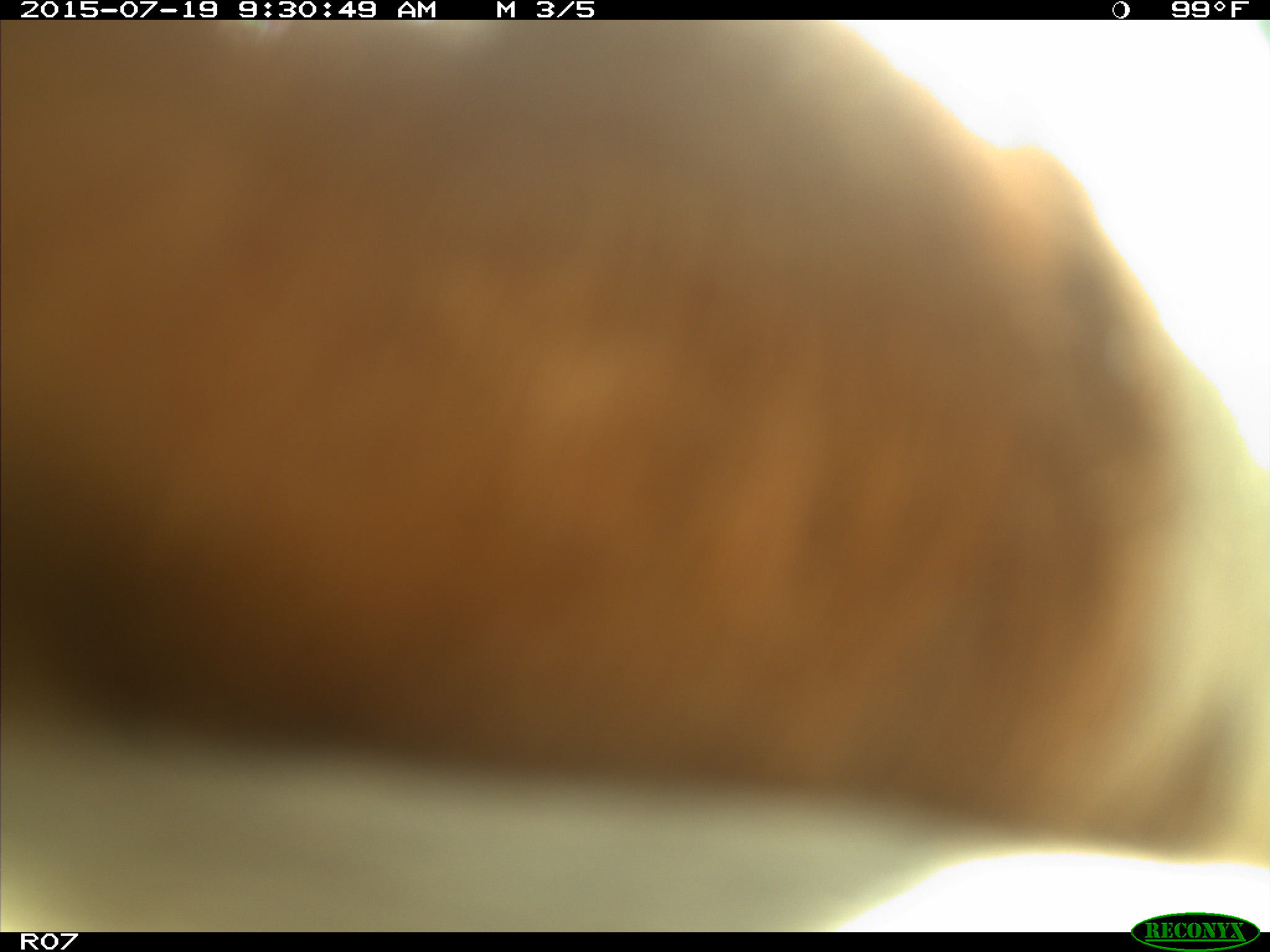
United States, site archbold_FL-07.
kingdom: Animalia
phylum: Chordata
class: Mammalia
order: Artiodactyla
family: Bovidae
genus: Bos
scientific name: Bos taurus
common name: domestic cow